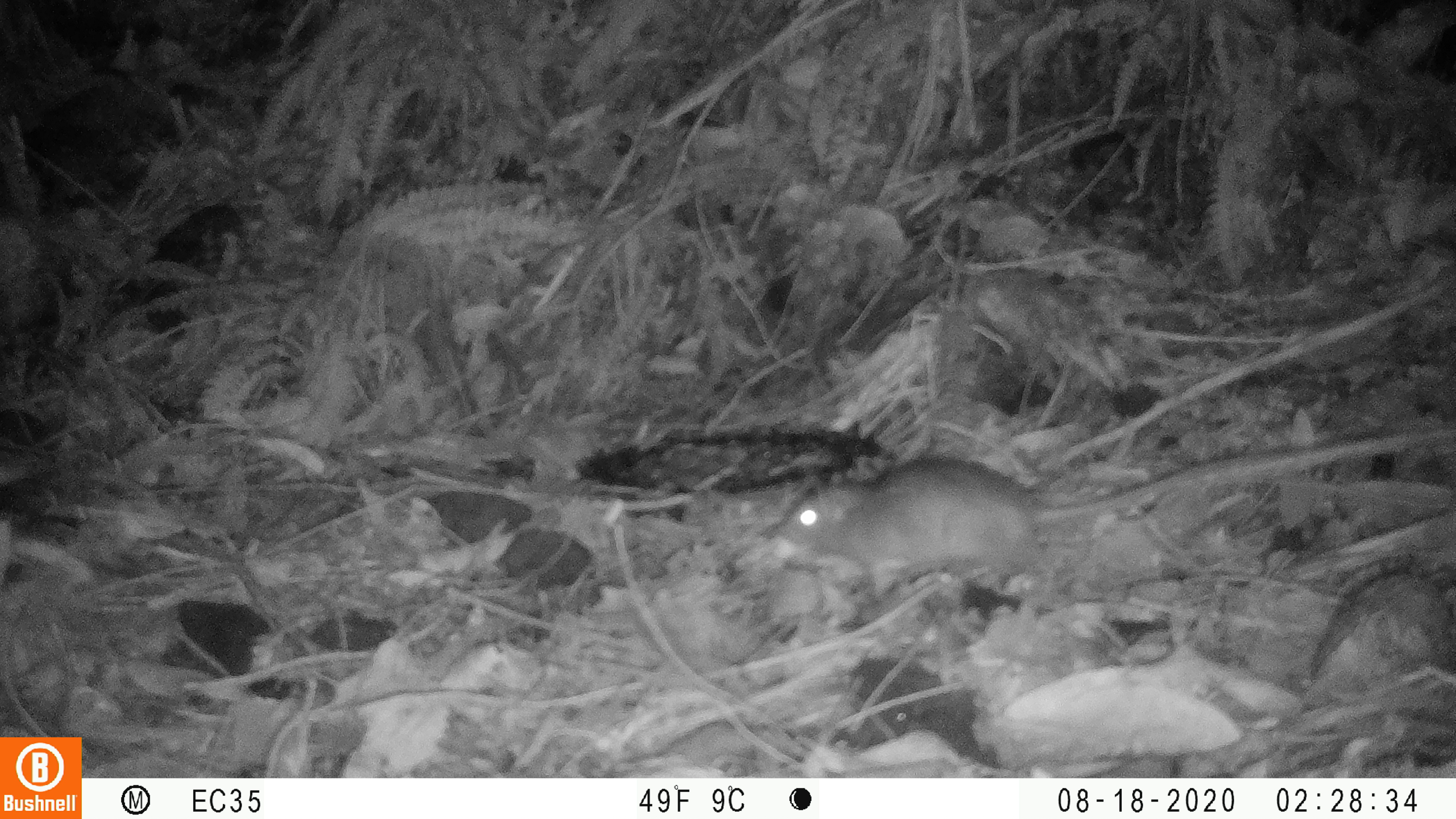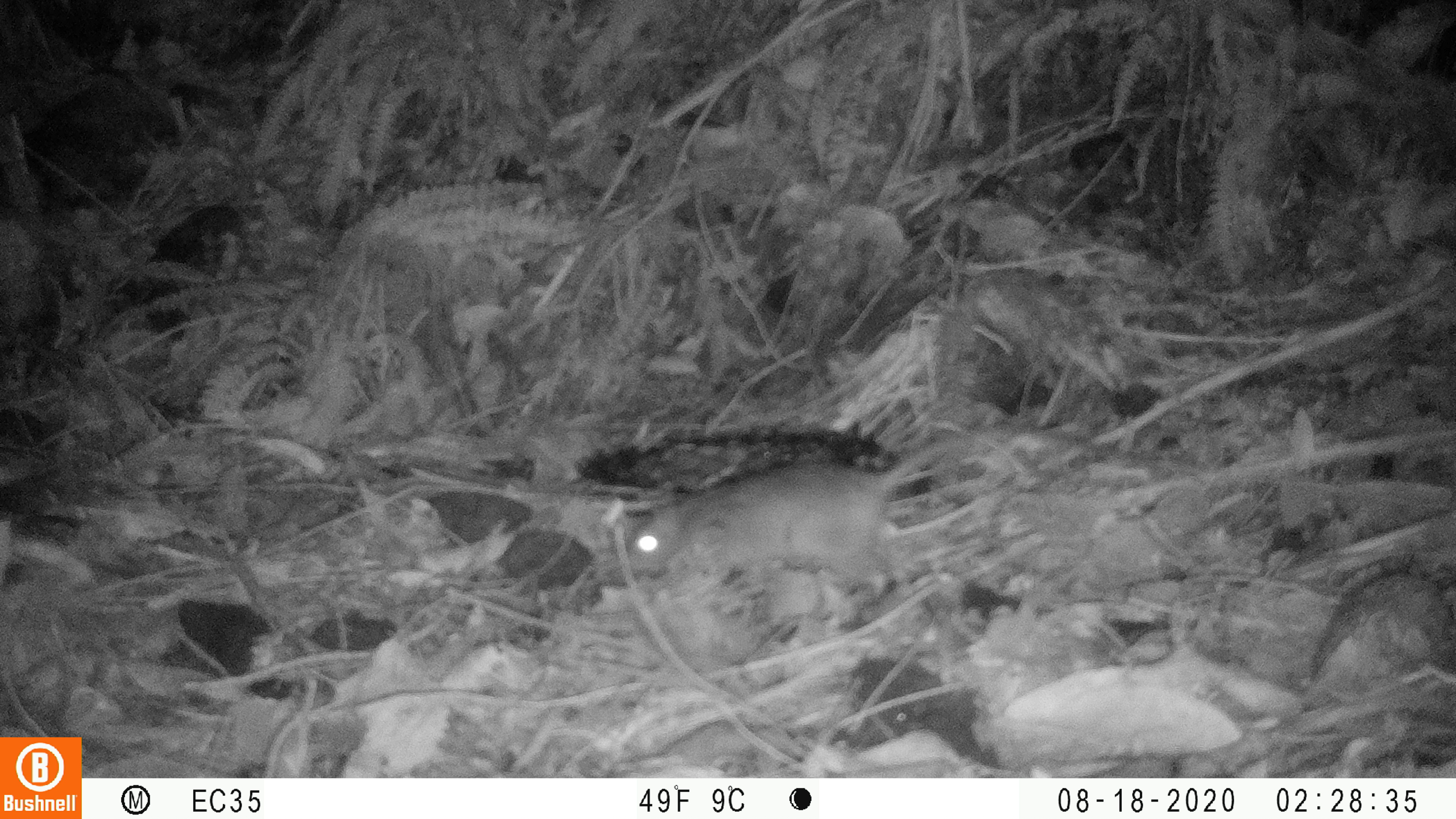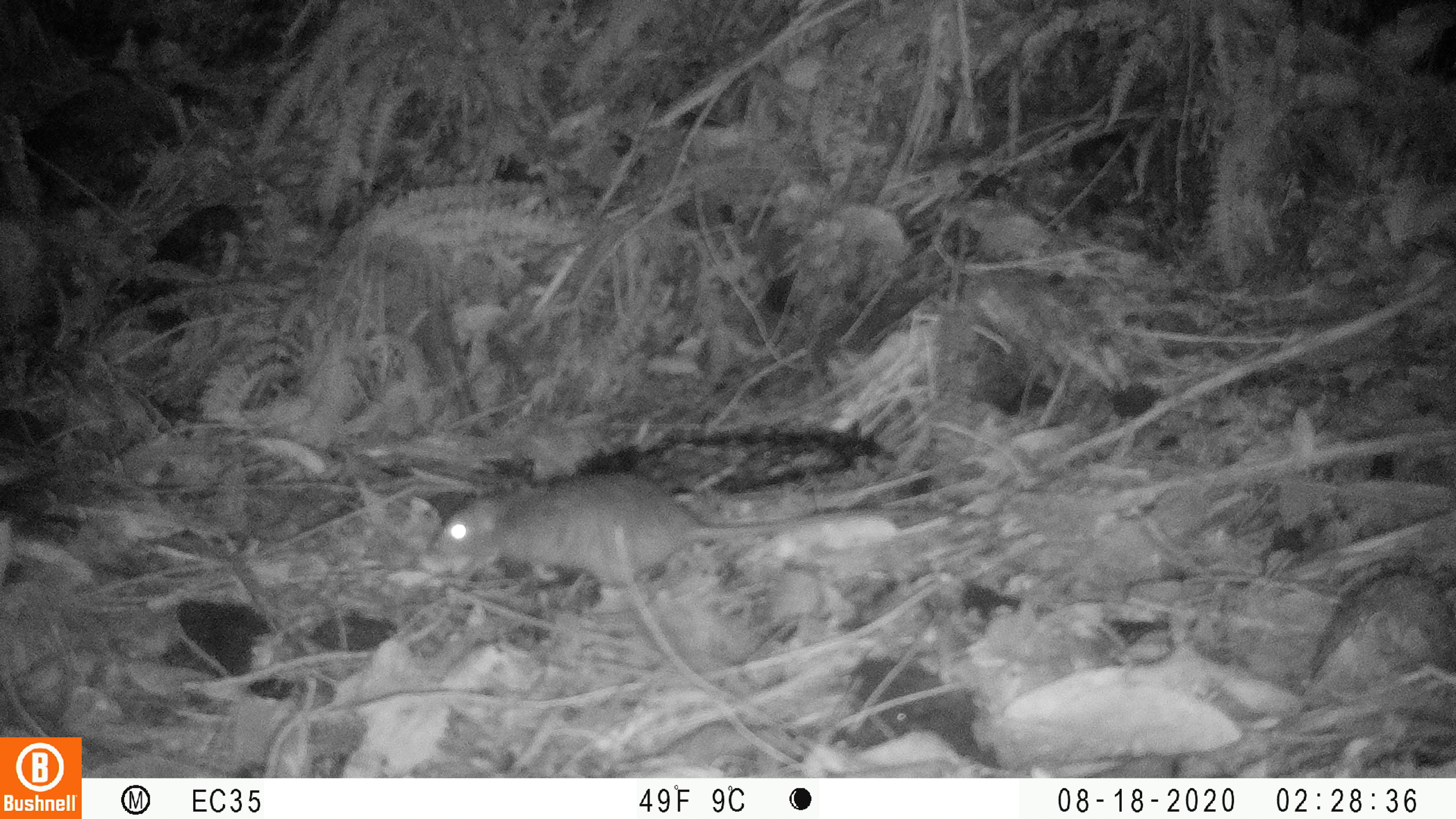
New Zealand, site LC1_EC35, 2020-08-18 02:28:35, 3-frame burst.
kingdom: Animalia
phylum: Chordata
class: Mammalia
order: Rodentia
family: Muridae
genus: Rattus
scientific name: Rattus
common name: rat